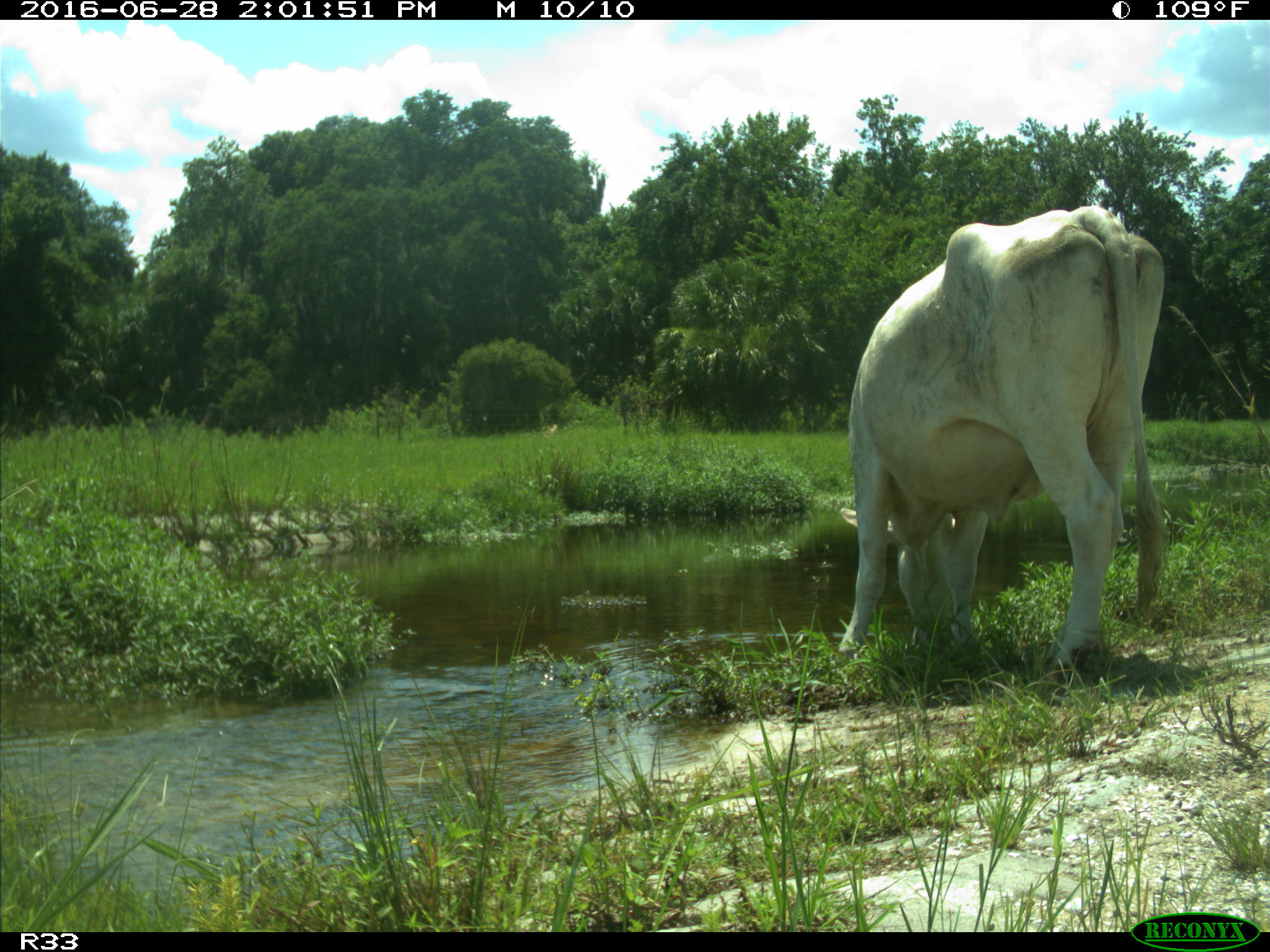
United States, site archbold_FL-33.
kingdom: Animalia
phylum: Chordata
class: Mammalia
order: Artiodactyla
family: Bovidae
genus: Bos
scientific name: Bos taurus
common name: domestic cow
Bos taurus (domestic cow).